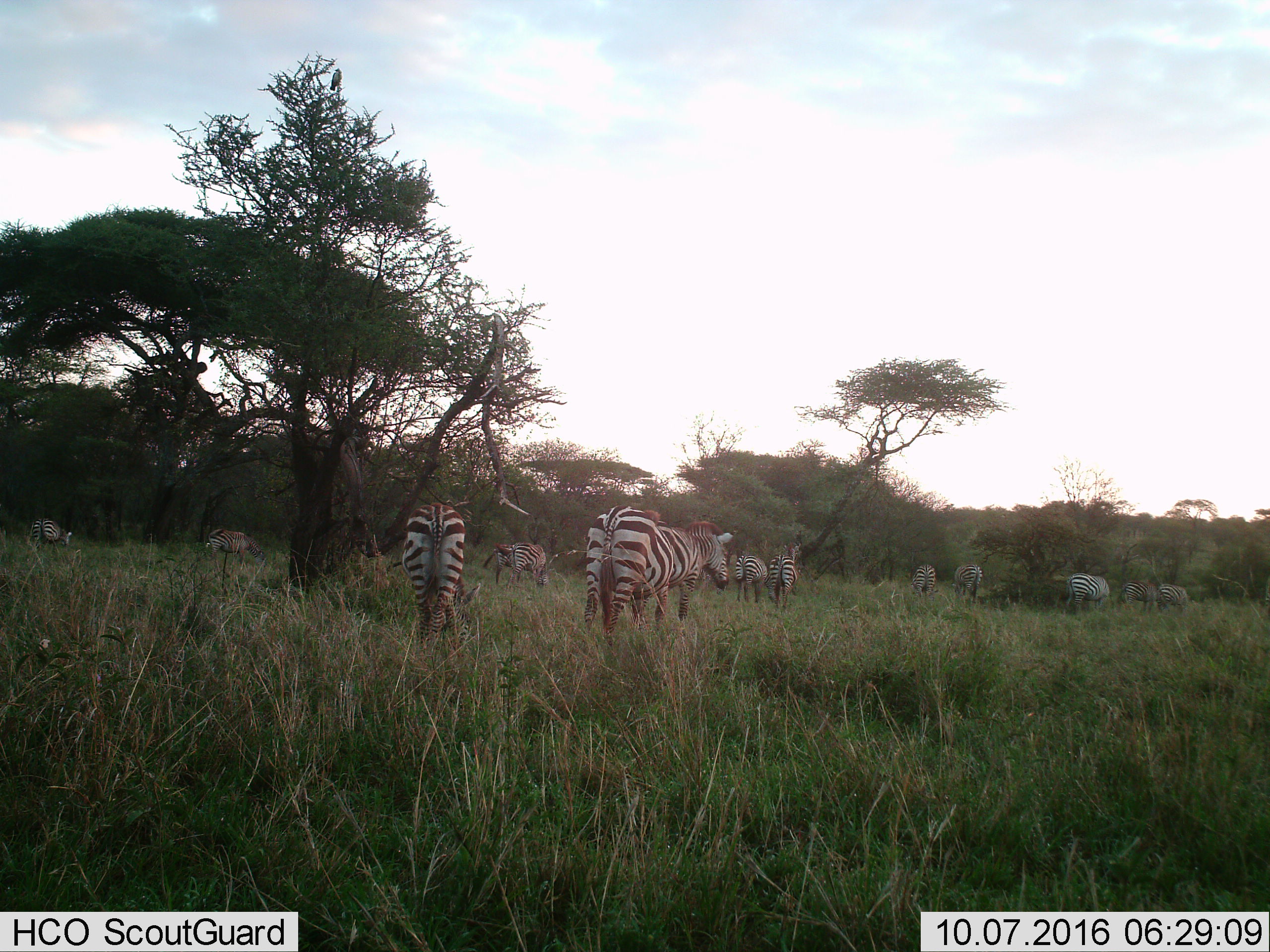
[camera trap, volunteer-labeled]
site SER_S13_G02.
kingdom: Animalia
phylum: Chordata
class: Mammalia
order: Perissodactyla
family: Equidae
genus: Equus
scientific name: Equus quagga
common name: plains zebra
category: zebraplains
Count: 11-50.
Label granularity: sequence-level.